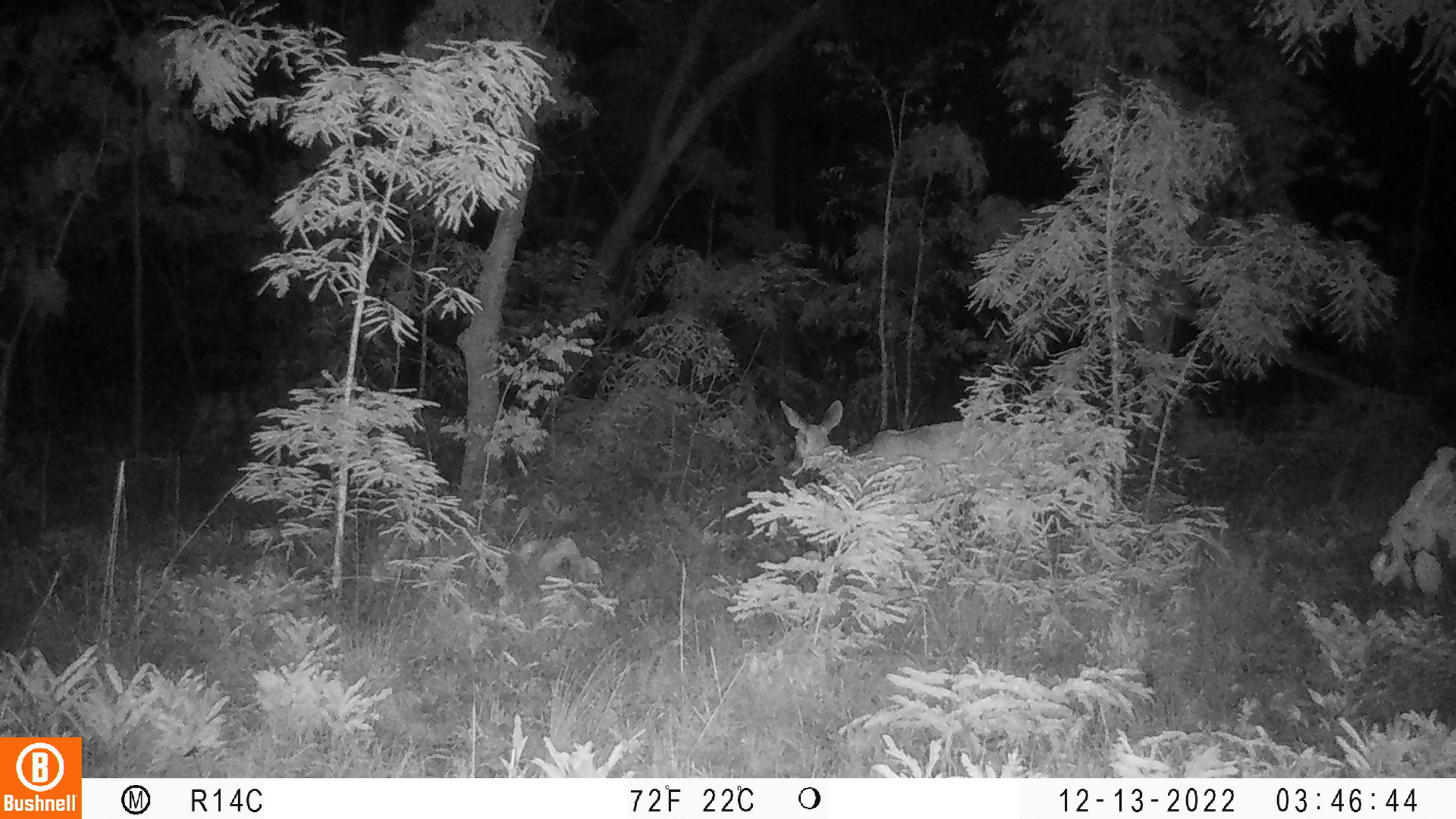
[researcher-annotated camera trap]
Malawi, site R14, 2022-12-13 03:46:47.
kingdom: Animalia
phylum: Chordata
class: Mammalia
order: Artiodactyla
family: Bovidae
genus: Redunca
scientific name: Redunca arundinum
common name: southern reedbuck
Southern reedbuck (Redunca arundinum), count 1.